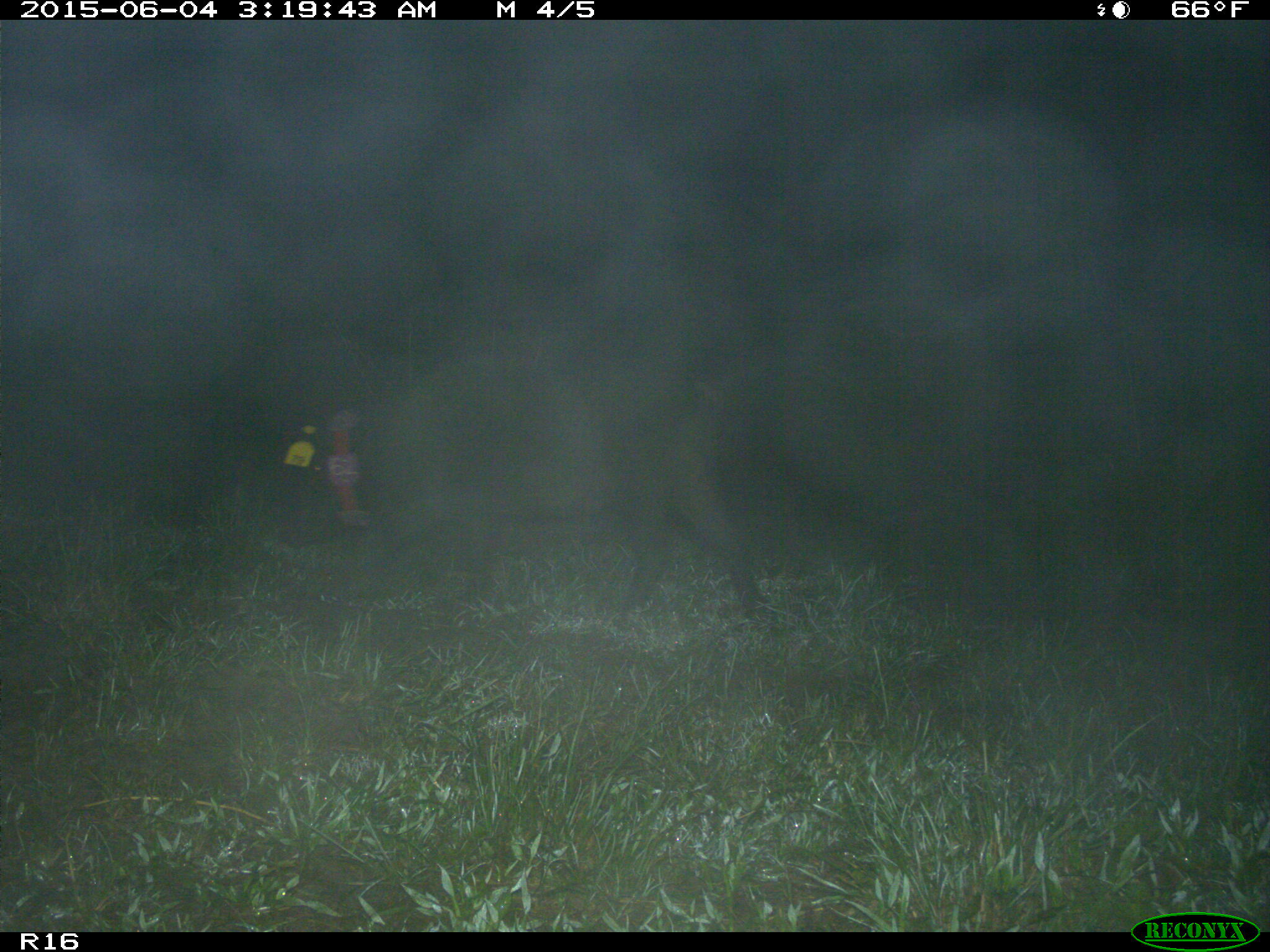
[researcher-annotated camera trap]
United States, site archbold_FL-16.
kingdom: Animalia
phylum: Chordata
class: Mammalia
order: Artiodactyla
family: Suidae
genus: Sus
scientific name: Sus scrofa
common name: wild boar